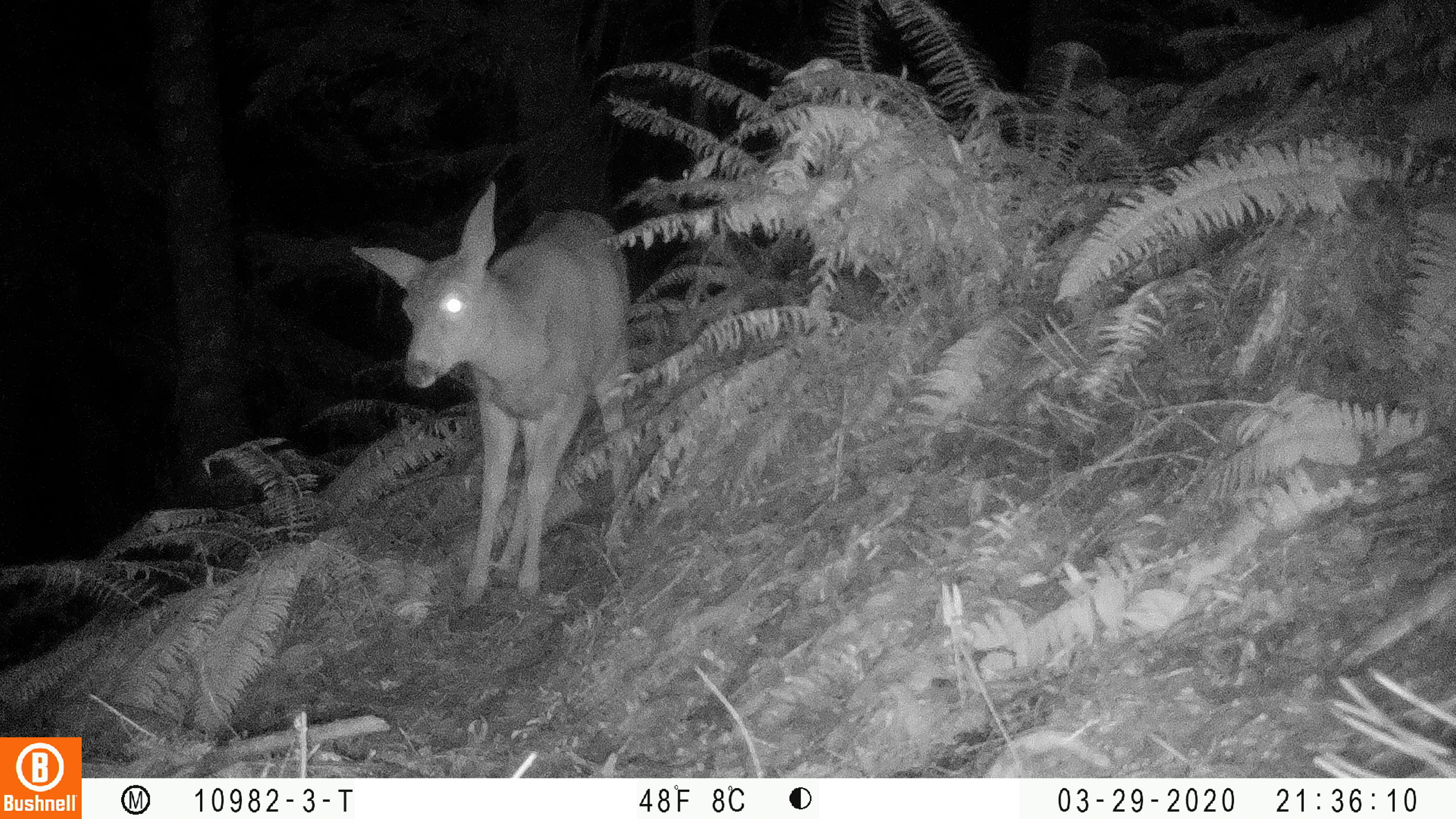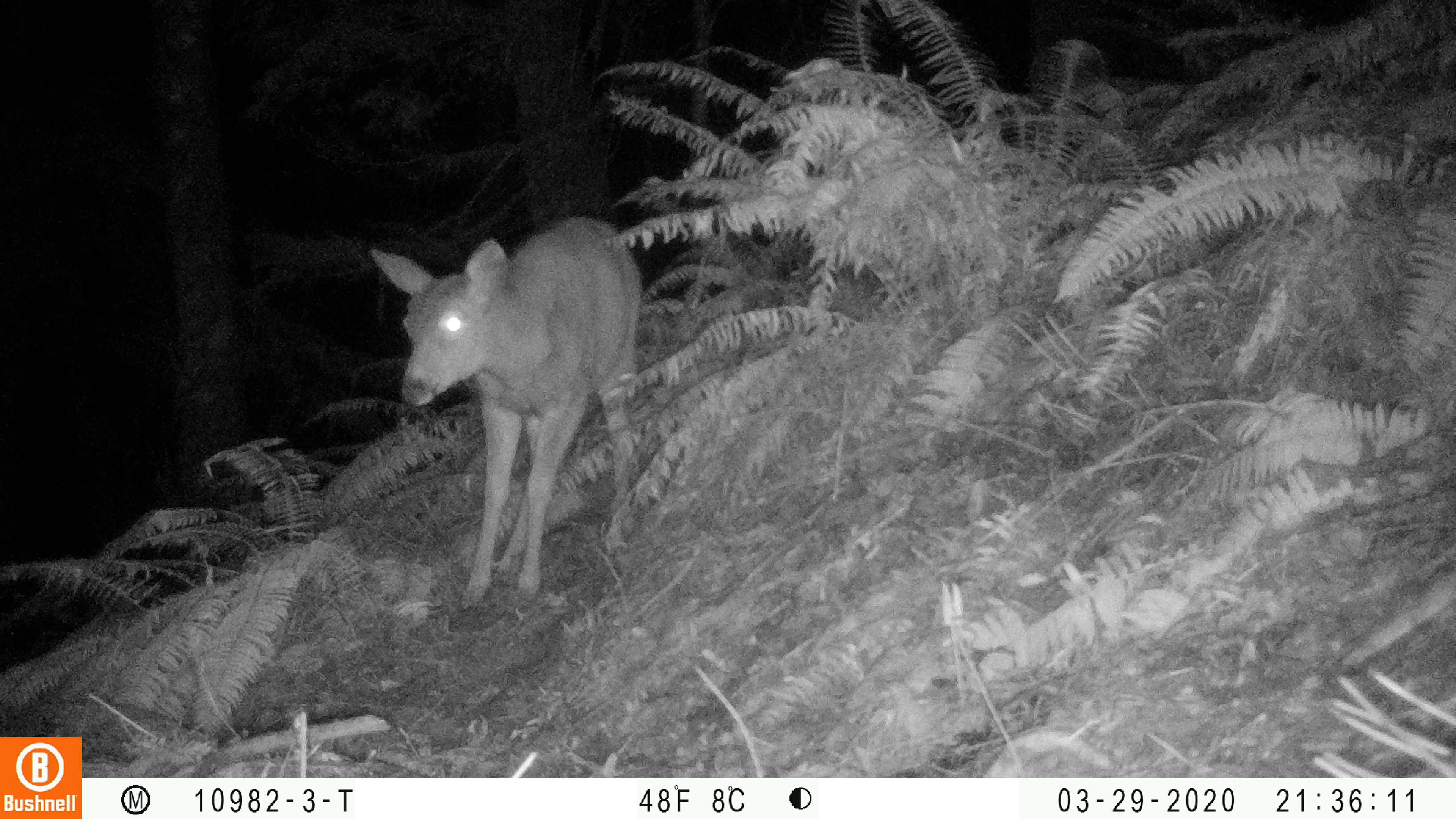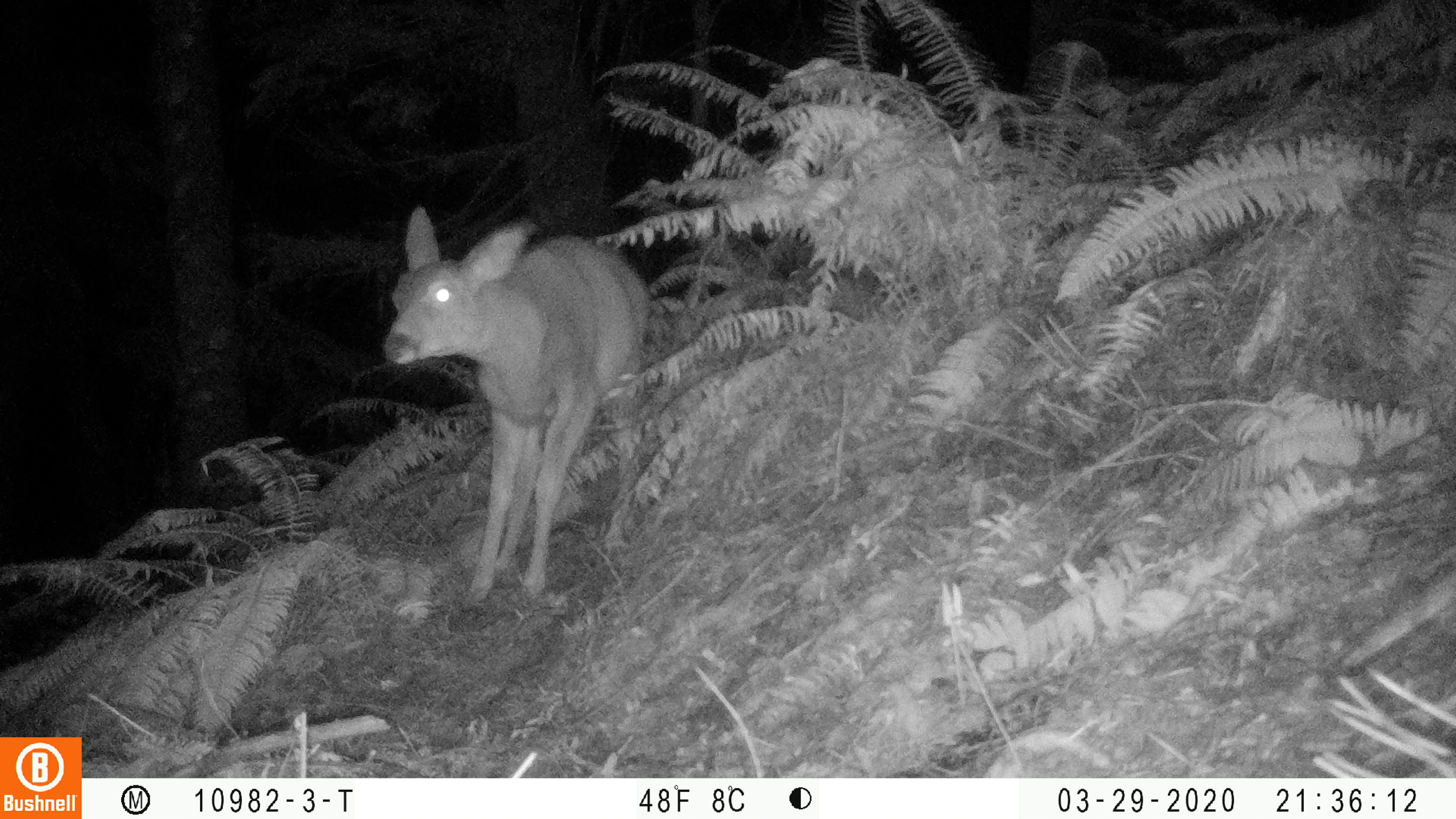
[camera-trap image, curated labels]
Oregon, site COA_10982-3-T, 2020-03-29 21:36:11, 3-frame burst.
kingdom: Animalia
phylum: Chordata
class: Mammalia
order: Artiodactyla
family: Cervidae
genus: Odocoileus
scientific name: Odocoileus hemionus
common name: black-tailed deer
Black-tailed deer (Odocoileus hemionus).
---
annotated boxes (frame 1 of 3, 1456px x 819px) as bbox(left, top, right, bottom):
black-tailed deer: bbox(342, 160, 641, 611)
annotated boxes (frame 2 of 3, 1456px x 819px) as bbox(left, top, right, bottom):
black-tailed deer: bbox(364, 198, 651, 611)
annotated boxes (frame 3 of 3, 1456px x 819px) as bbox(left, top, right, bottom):
black-tailed deer: bbox(385, 199, 656, 606)